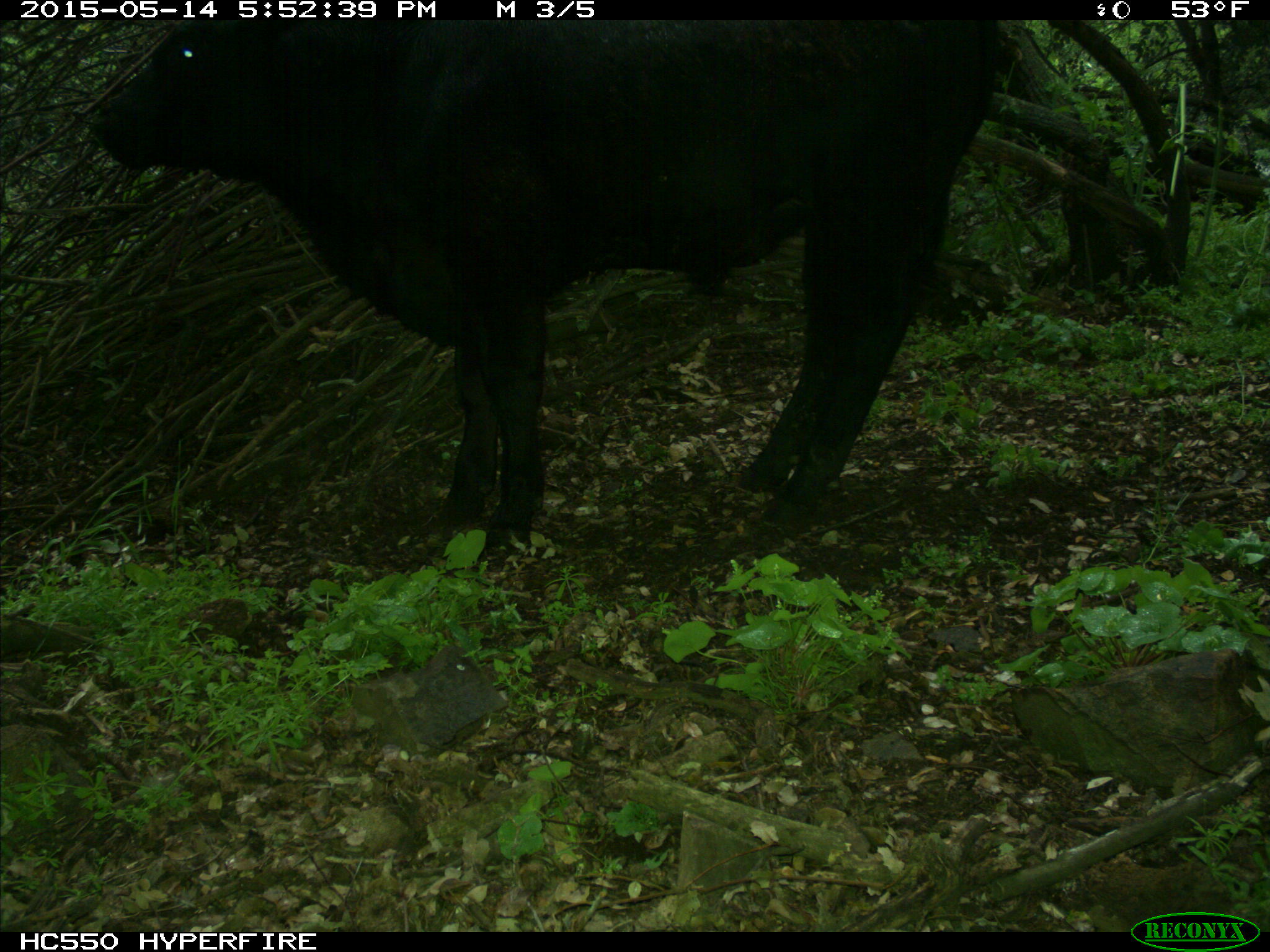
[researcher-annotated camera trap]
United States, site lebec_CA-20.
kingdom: Animalia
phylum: Chordata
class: Mammalia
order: Artiodactyla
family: Bovidae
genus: Bos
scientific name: Bos taurus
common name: domestic cow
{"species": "Bos taurus (domestic cow)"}